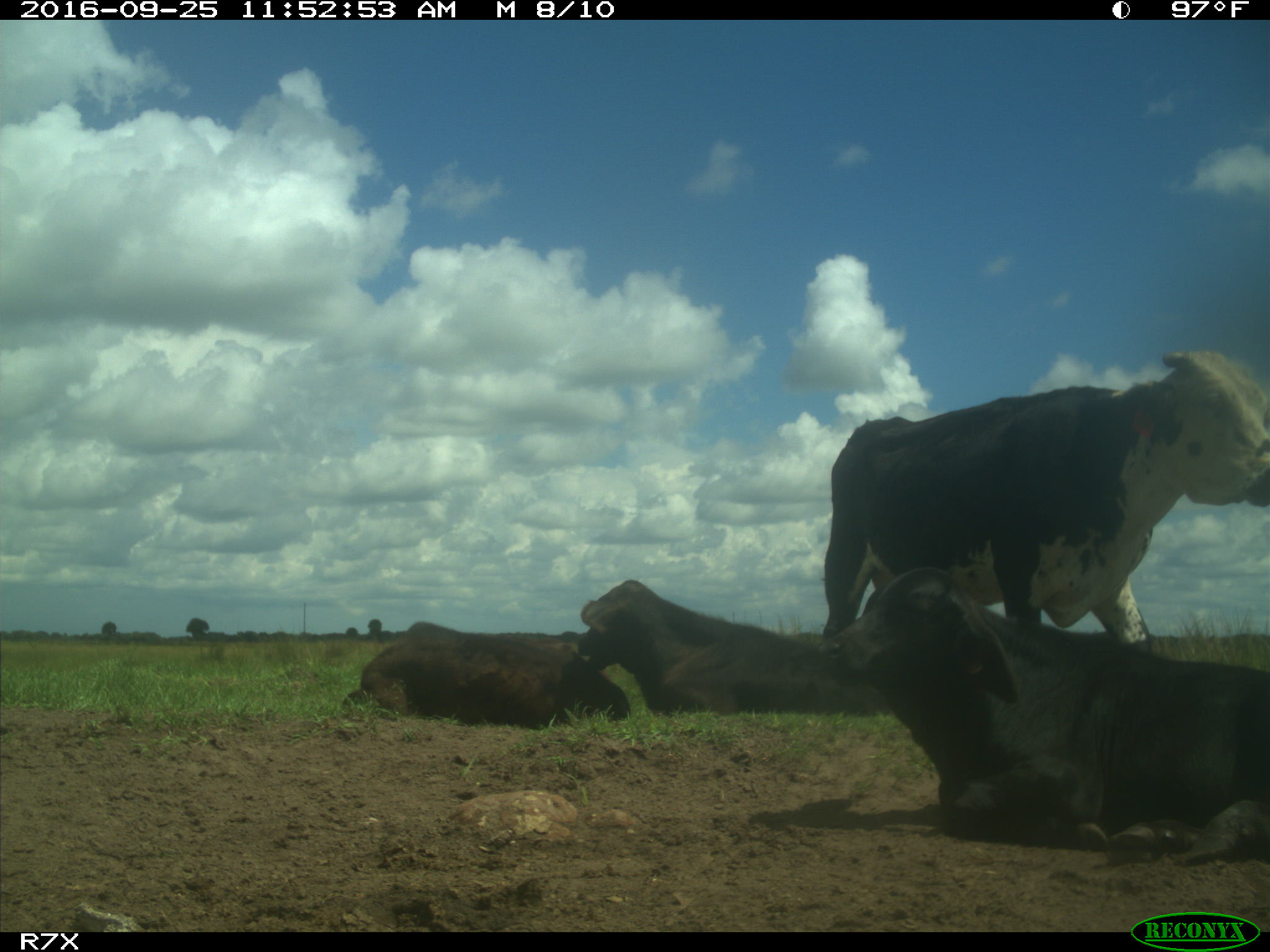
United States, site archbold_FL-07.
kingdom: Animalia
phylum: Chordata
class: Mammalia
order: Artiodactyla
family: Bovidae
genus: Bos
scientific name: Bos taurus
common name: domestic cow